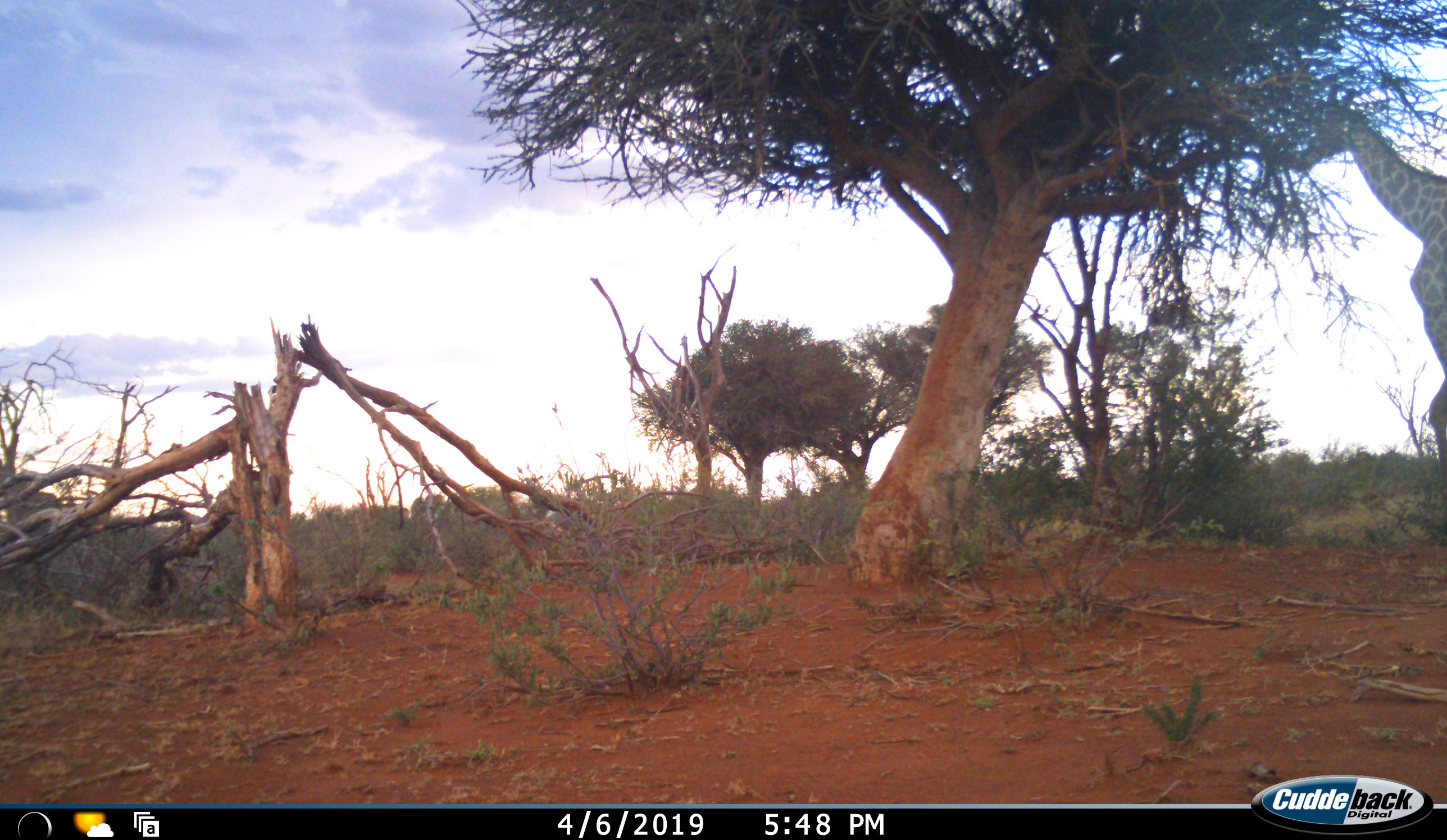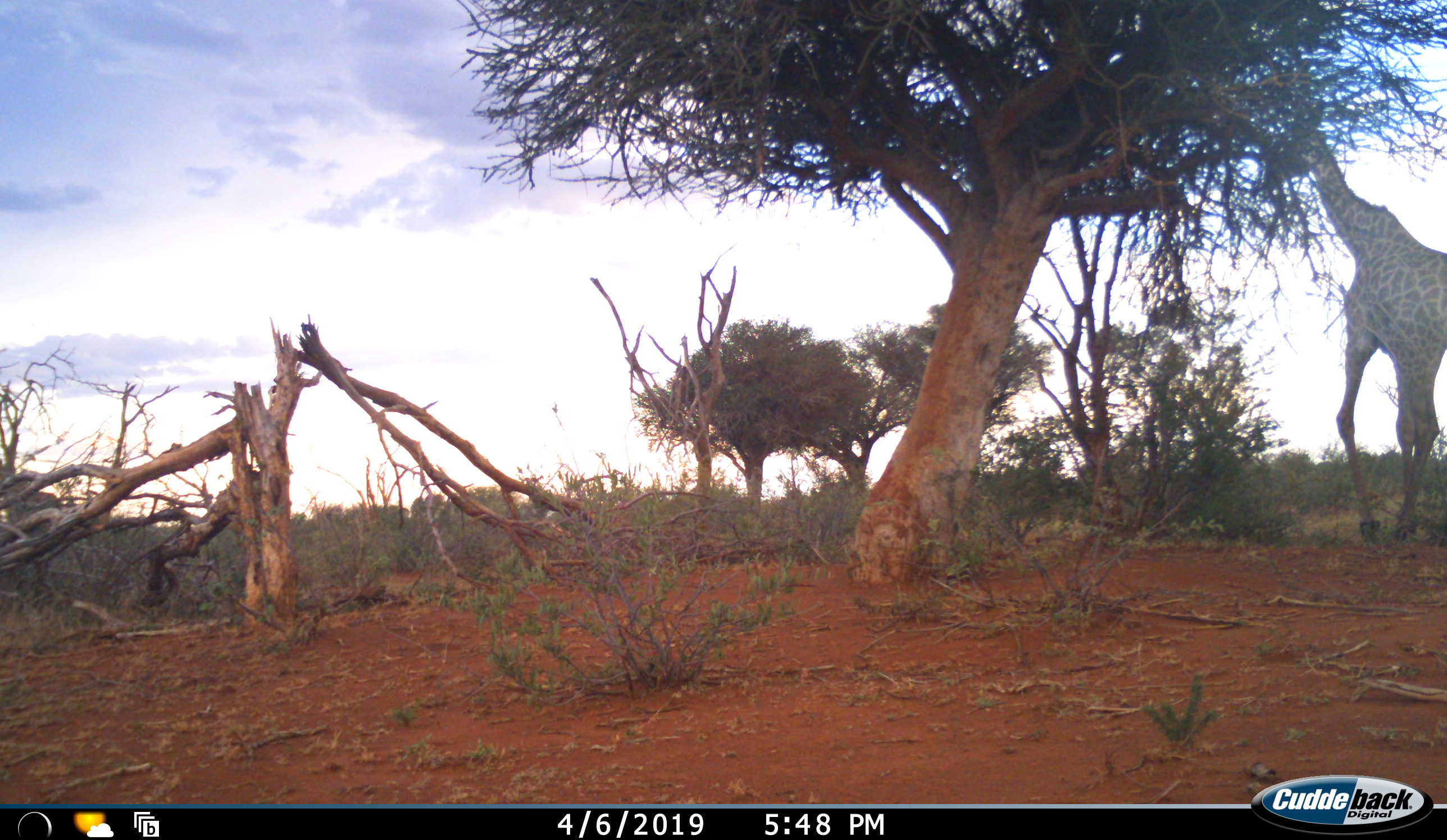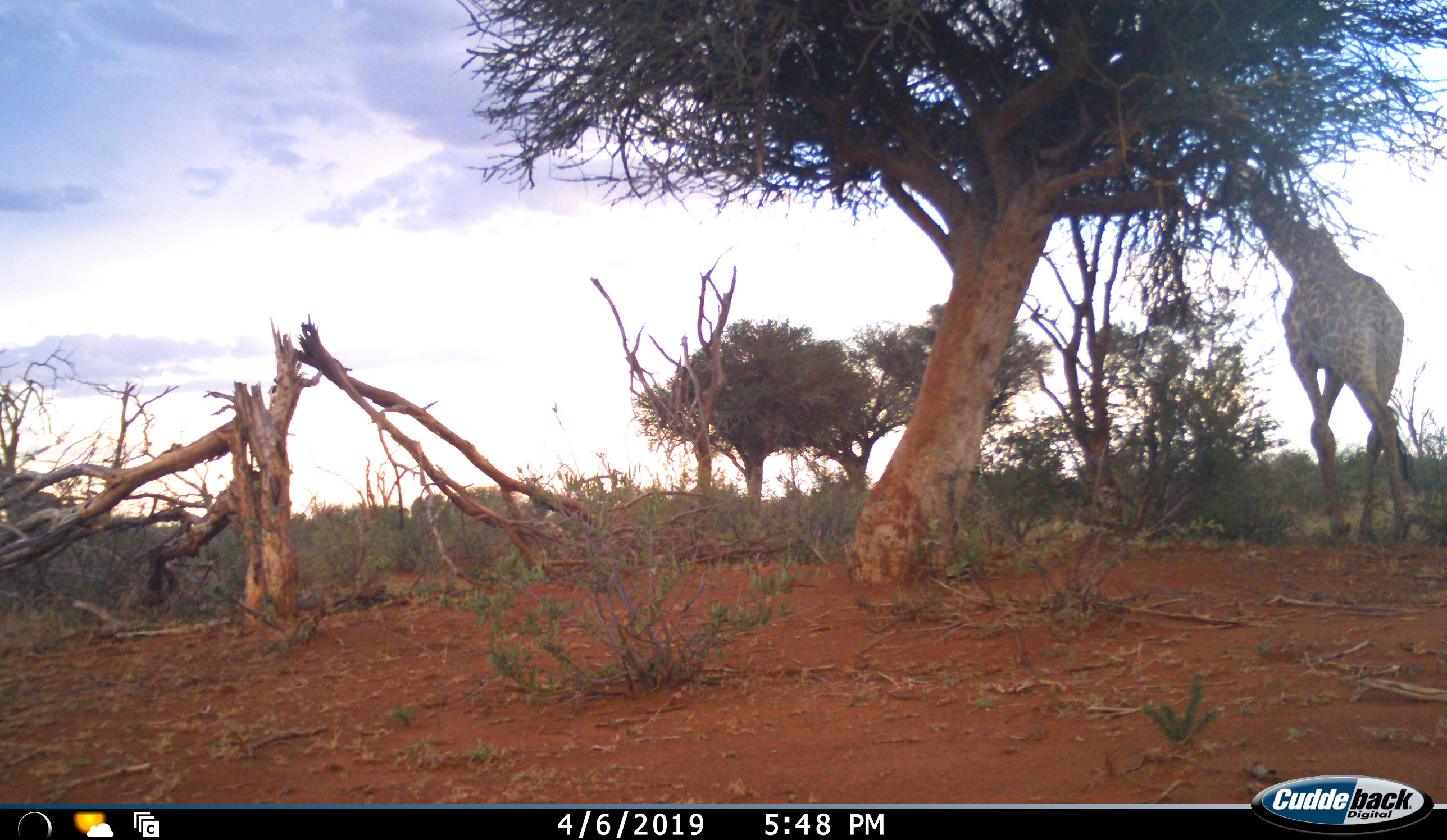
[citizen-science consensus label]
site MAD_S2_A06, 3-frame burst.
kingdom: Animalia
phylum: Chordata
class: Mammalia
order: Artiodactyla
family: Giraffidae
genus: Giraffa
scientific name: Giraffa camelopardalis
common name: giraffe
Giraffe (Giraffa camelopardalis), count 1. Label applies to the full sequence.